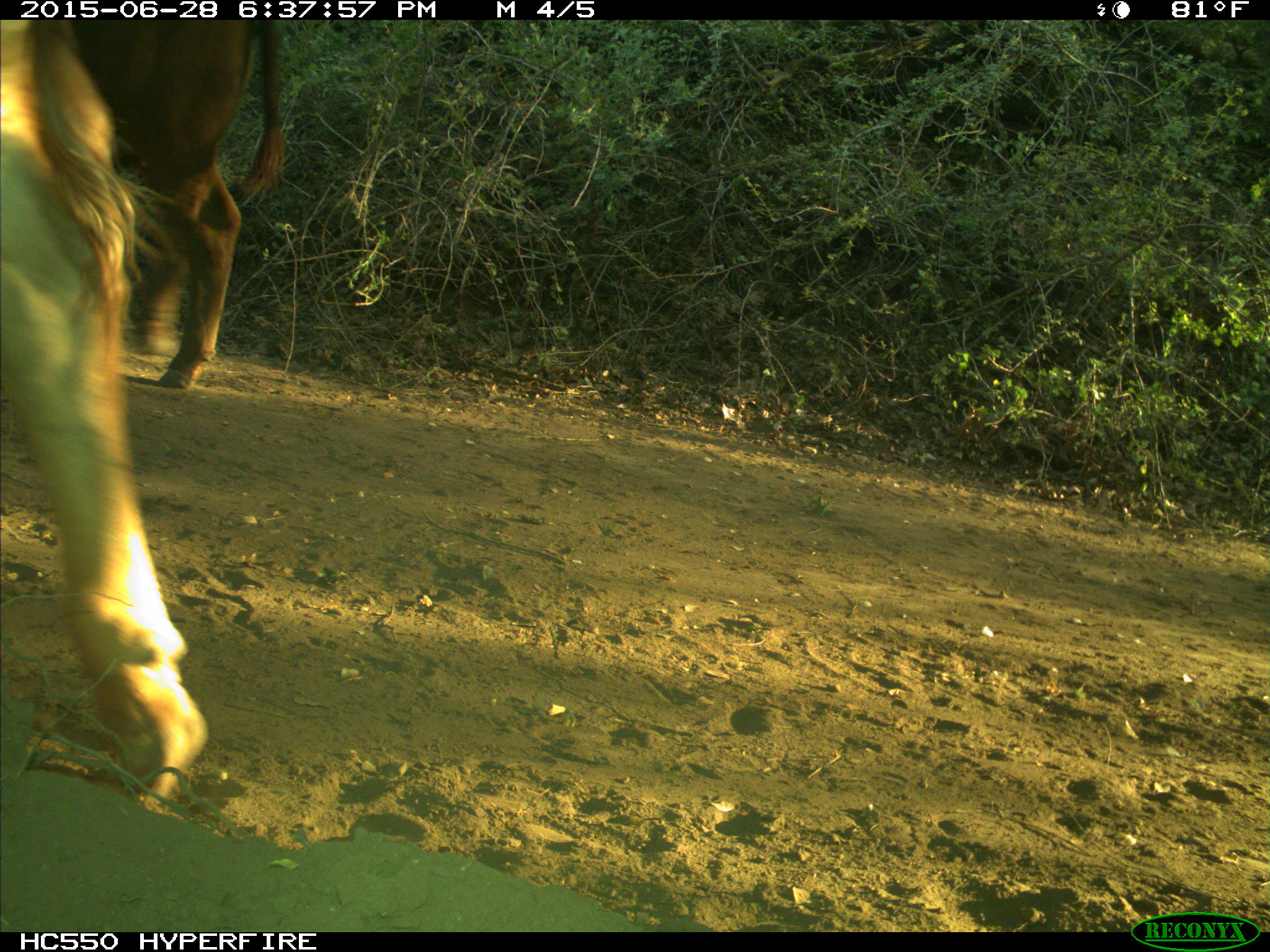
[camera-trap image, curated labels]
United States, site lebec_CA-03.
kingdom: Animalia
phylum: Chordata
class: Mammalia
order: Artiodactyla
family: Bovidae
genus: Bos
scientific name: Bos taurus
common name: domestic cow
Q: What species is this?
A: Bos taurus (domestic cow).